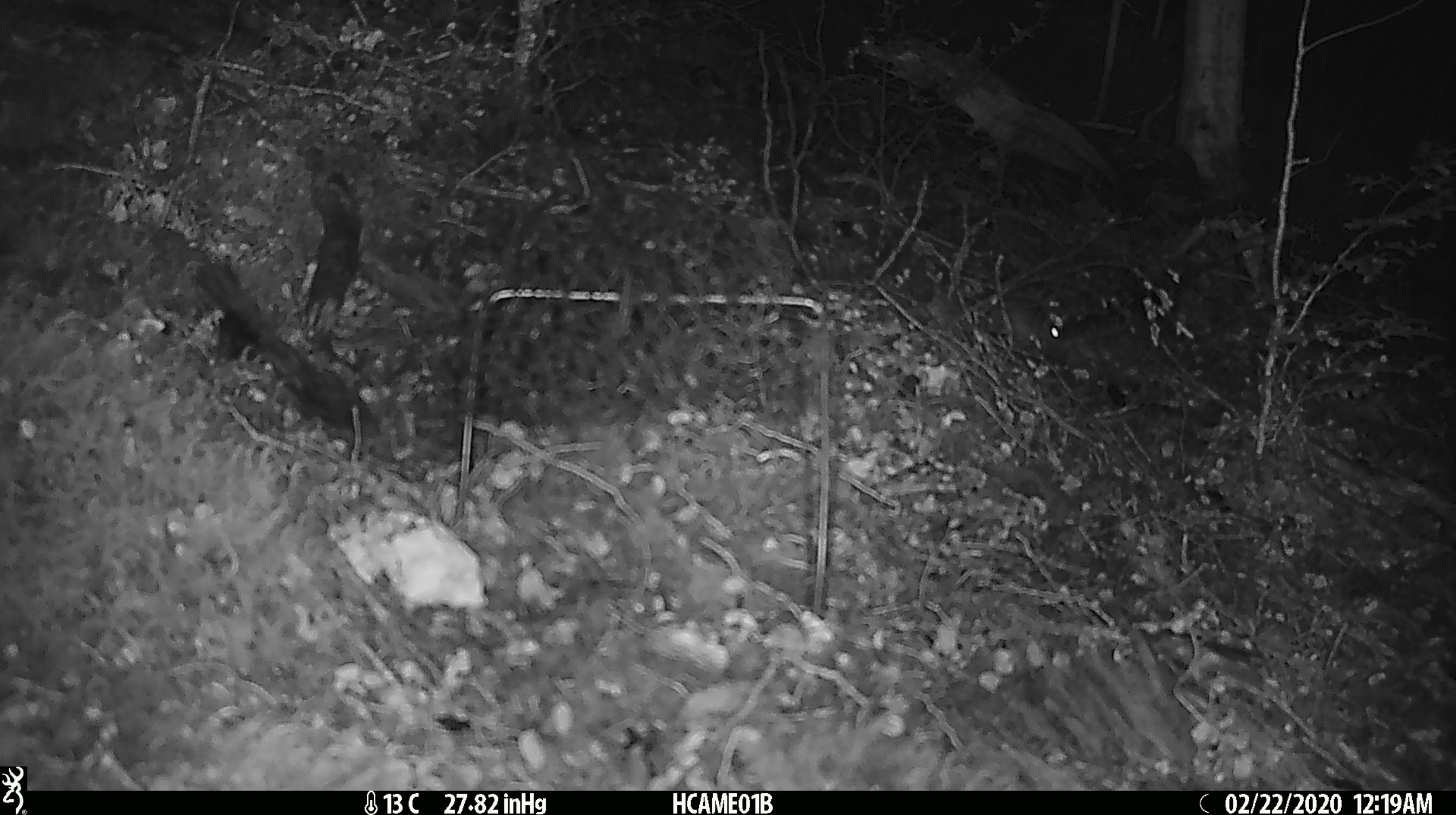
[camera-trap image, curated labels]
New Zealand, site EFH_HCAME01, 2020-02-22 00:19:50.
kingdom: Animalia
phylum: Chordata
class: Mammalia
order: Rodentia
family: Muridae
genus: Mus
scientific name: Mus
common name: mouse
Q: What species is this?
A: Mouse (Mus).